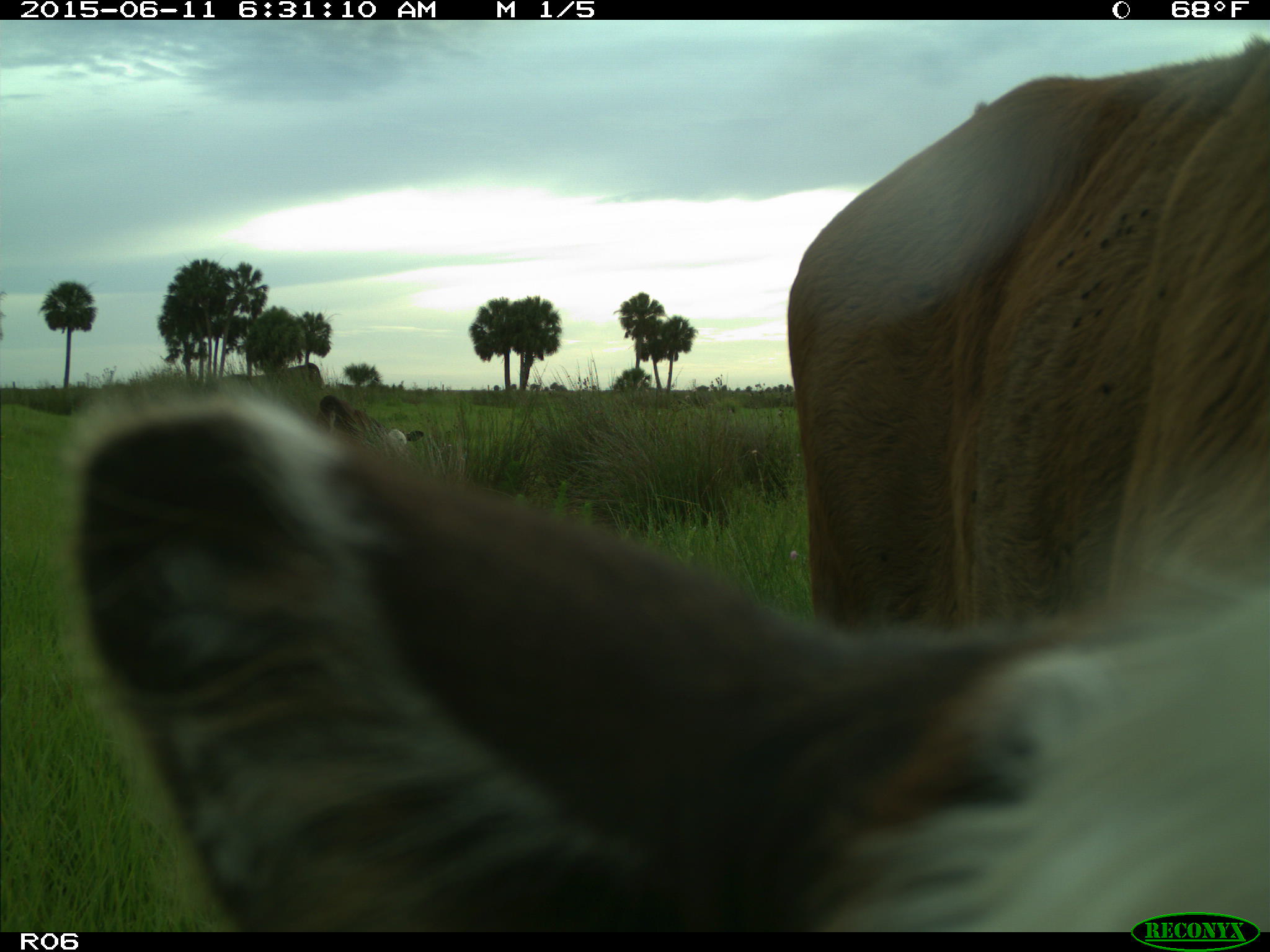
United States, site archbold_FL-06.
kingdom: Animalia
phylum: Chordata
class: Mammalia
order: Artiodactyla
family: Bovidae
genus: Bos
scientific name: Bos taurus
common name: domestic cow